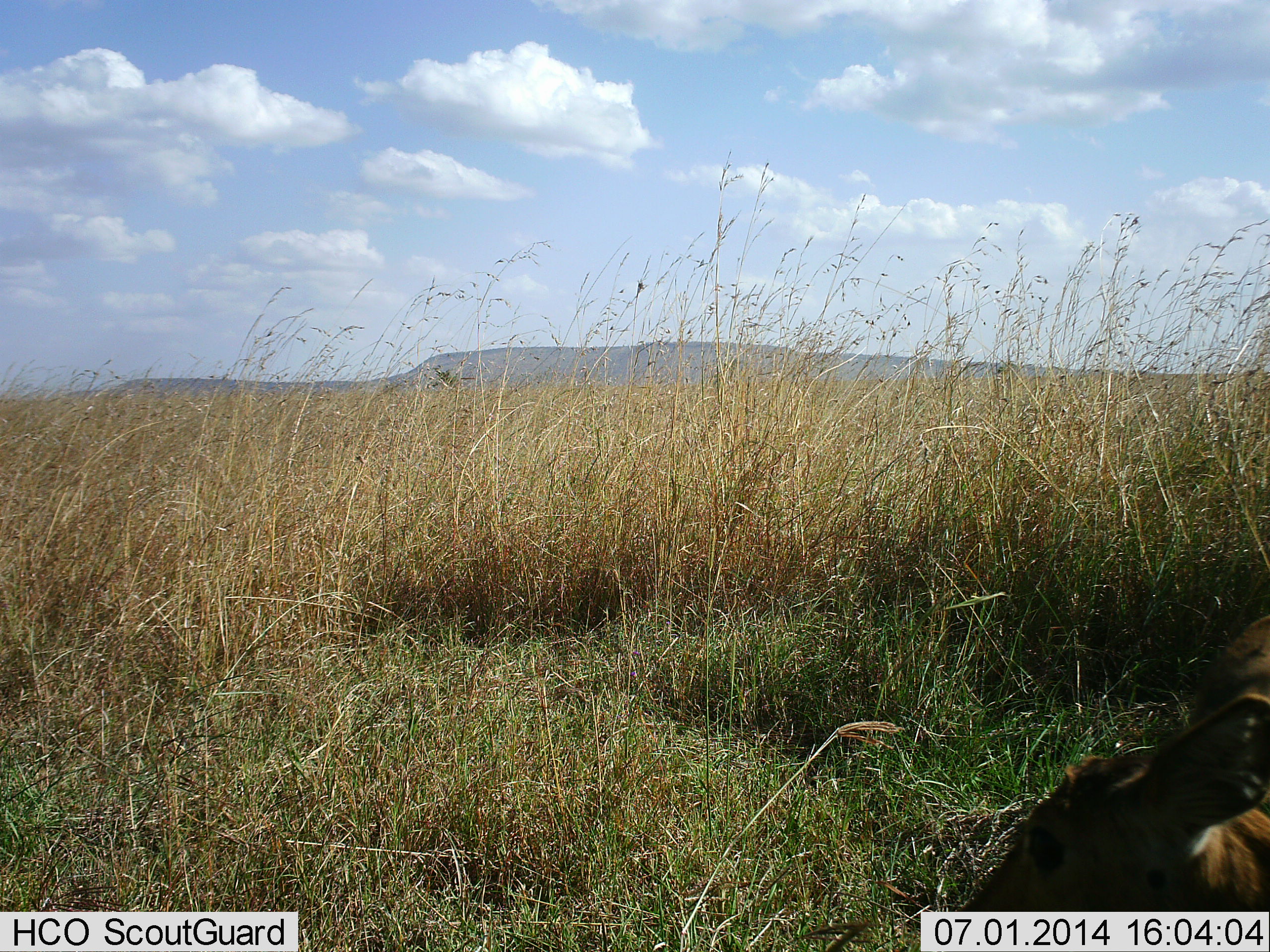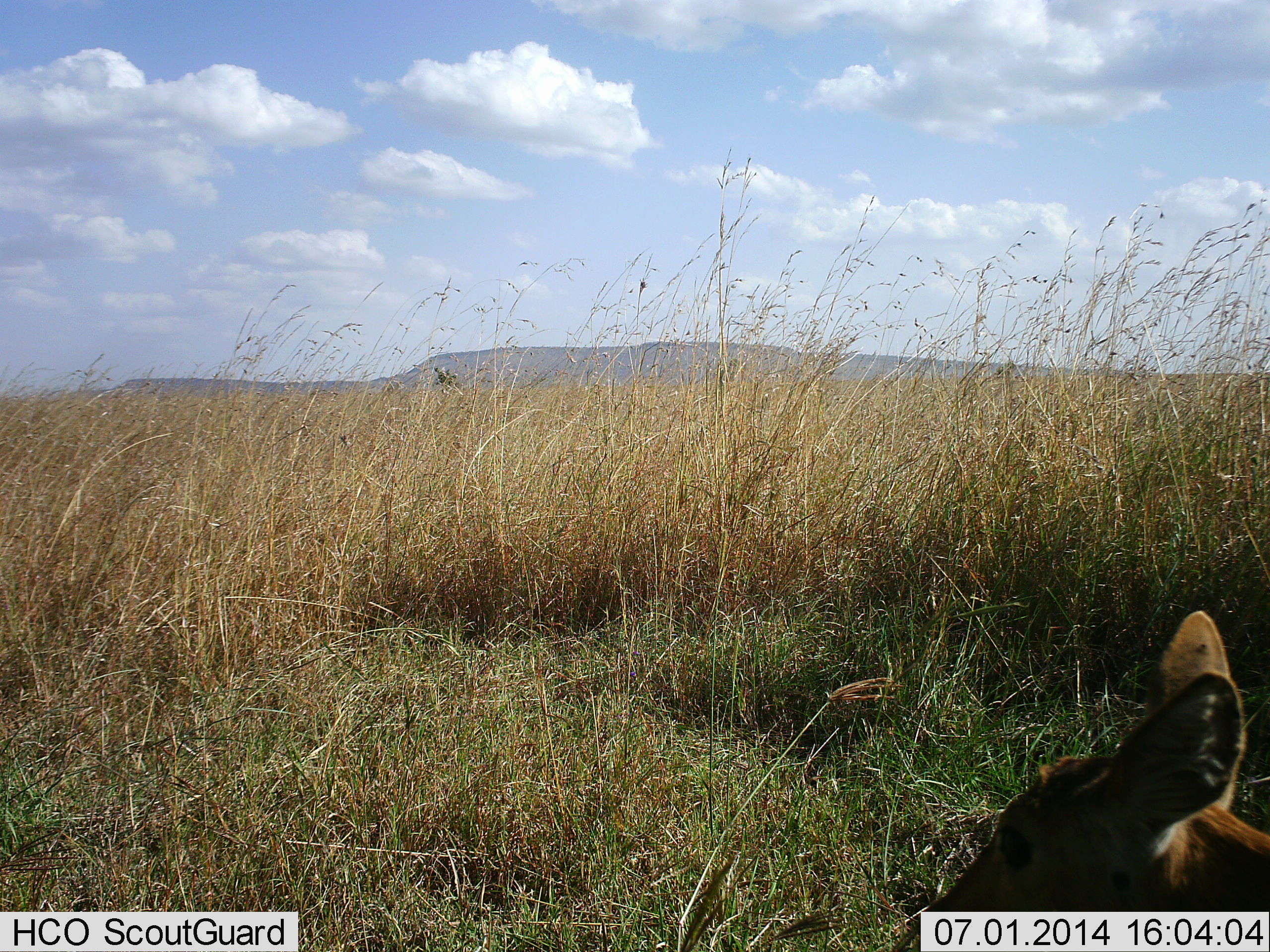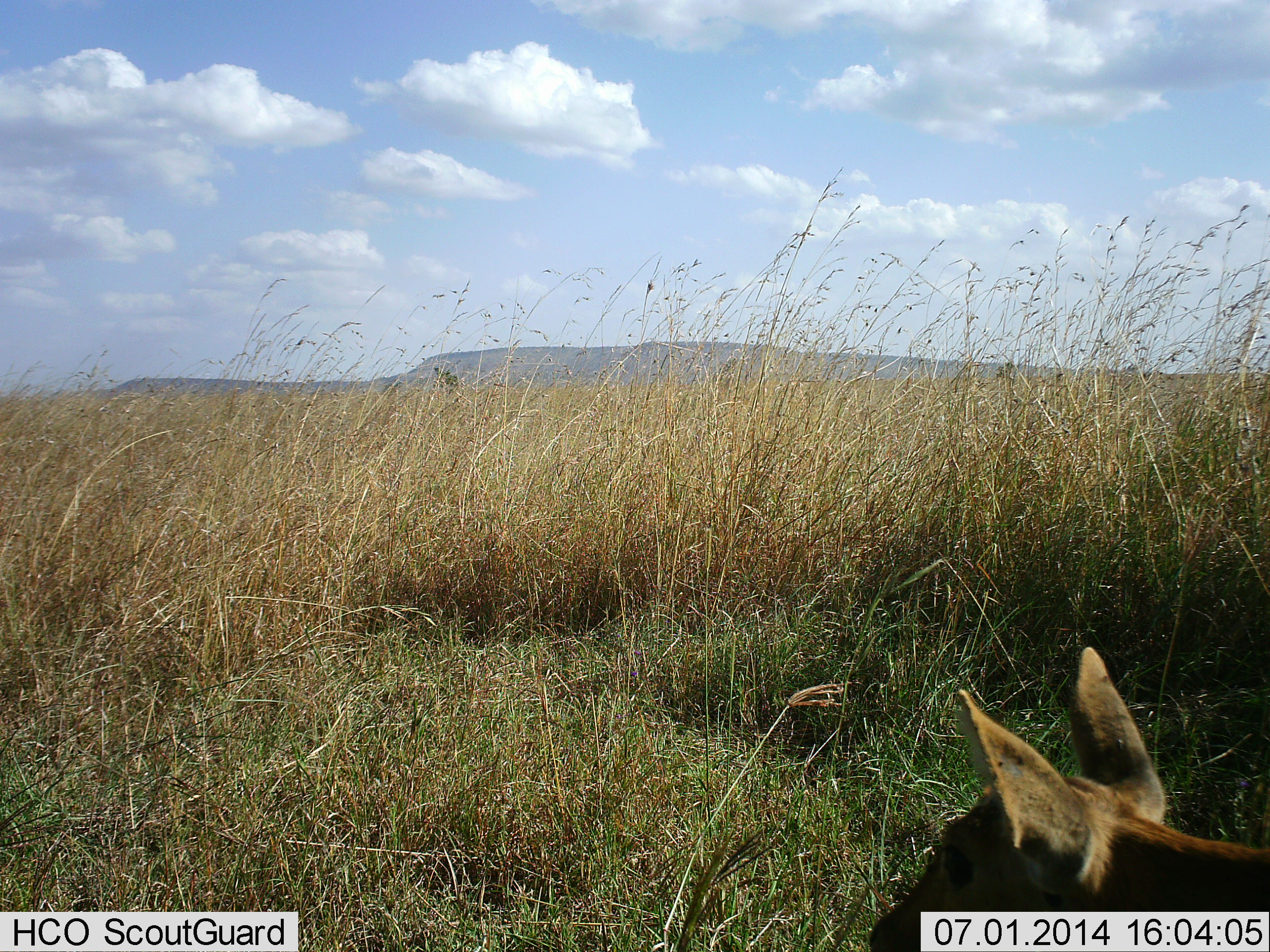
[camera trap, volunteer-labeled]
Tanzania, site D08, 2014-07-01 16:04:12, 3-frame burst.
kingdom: Animalia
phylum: Chordata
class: Mammalia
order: Artiodactyla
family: Bovidae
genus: Redunca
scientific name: Redunca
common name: reedbuck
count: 1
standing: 33%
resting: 44%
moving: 22%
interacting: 0%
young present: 0%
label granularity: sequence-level